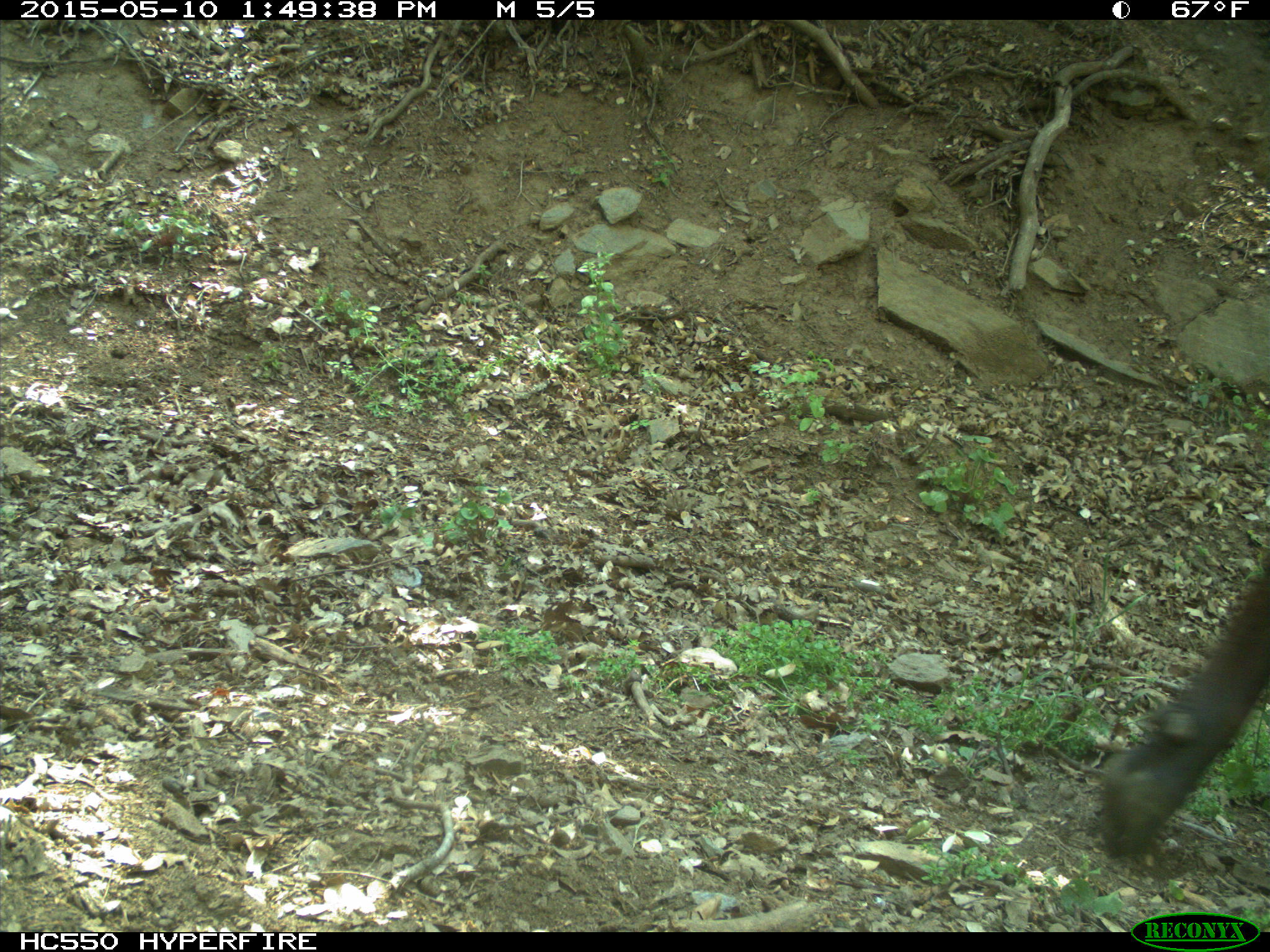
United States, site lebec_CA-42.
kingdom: Animalia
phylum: Chordata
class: Mammalia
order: Artiodactyla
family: Bovidae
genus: Bos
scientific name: Bos taurus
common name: domestic cow